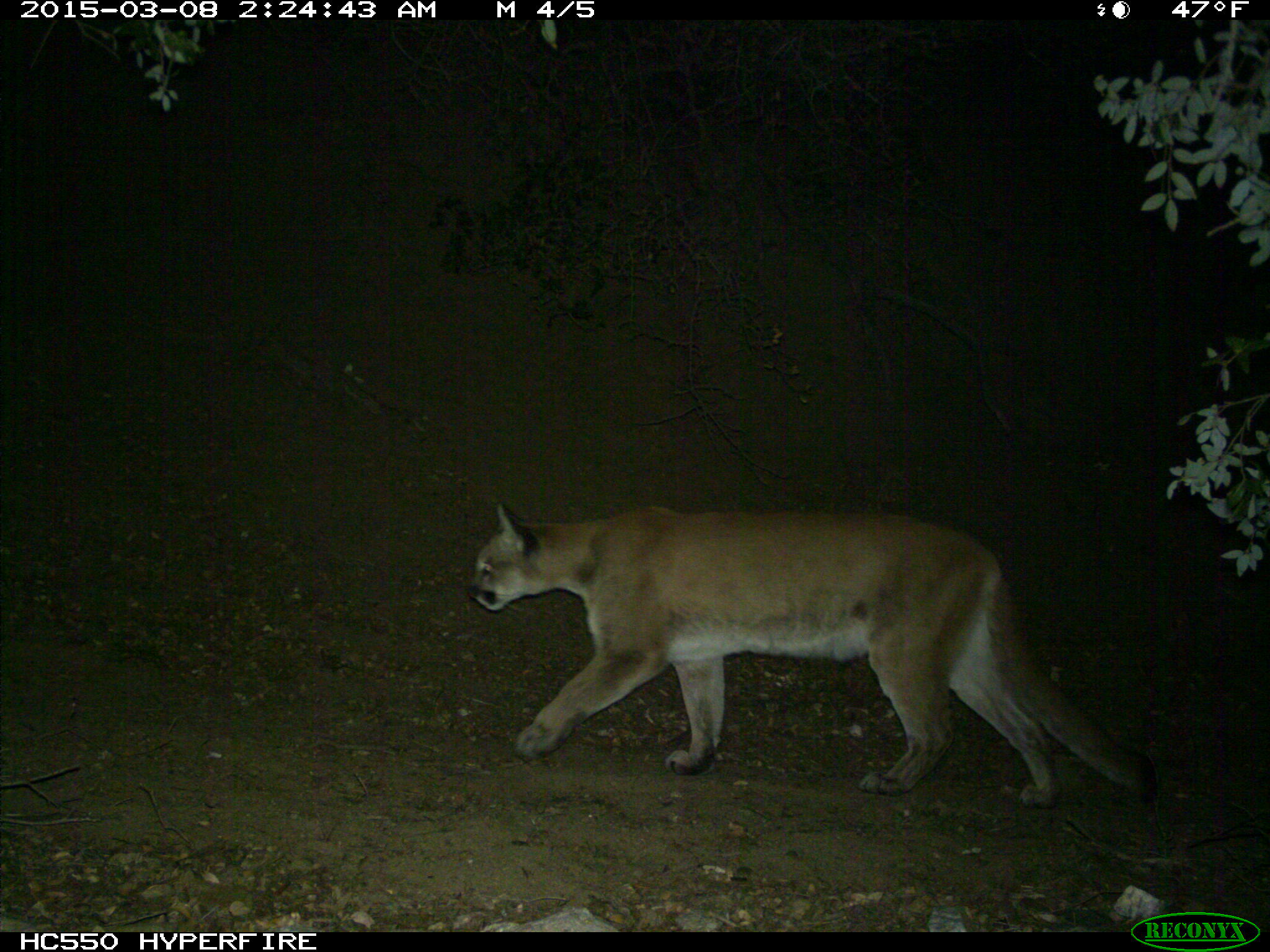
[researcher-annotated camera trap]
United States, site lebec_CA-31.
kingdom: Animalia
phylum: Chordata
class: Mammalia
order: Carnivora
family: Felidae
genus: Puma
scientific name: Puma concolor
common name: mountain lion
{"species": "Puma concolor (mountain lion)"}